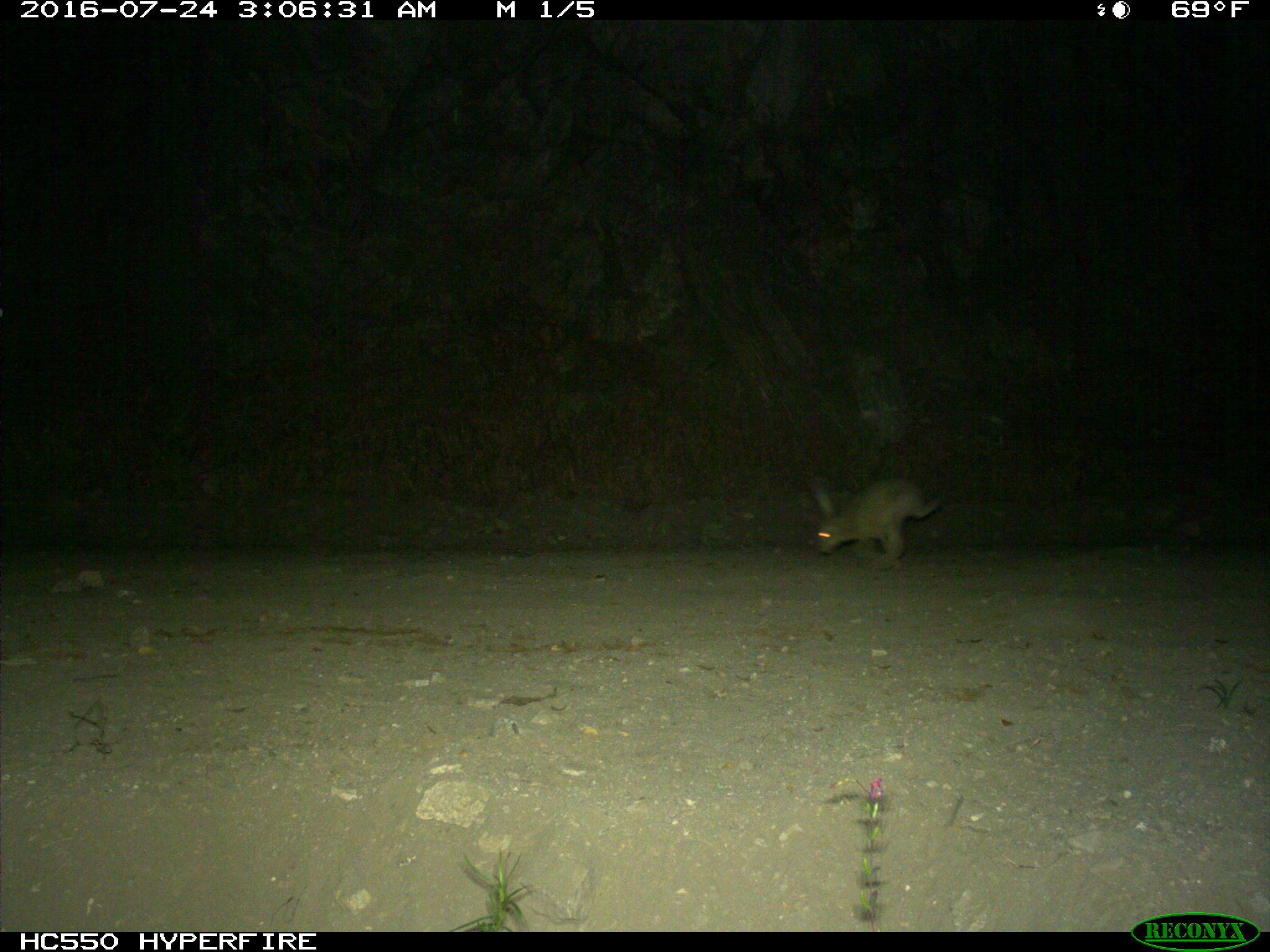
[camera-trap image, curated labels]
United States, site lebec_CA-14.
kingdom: Animalia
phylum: Chordata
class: Mammalia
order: Lagomorpha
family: Leporidae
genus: Lepus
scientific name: Lepus californicus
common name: black-tailed jackrabbit